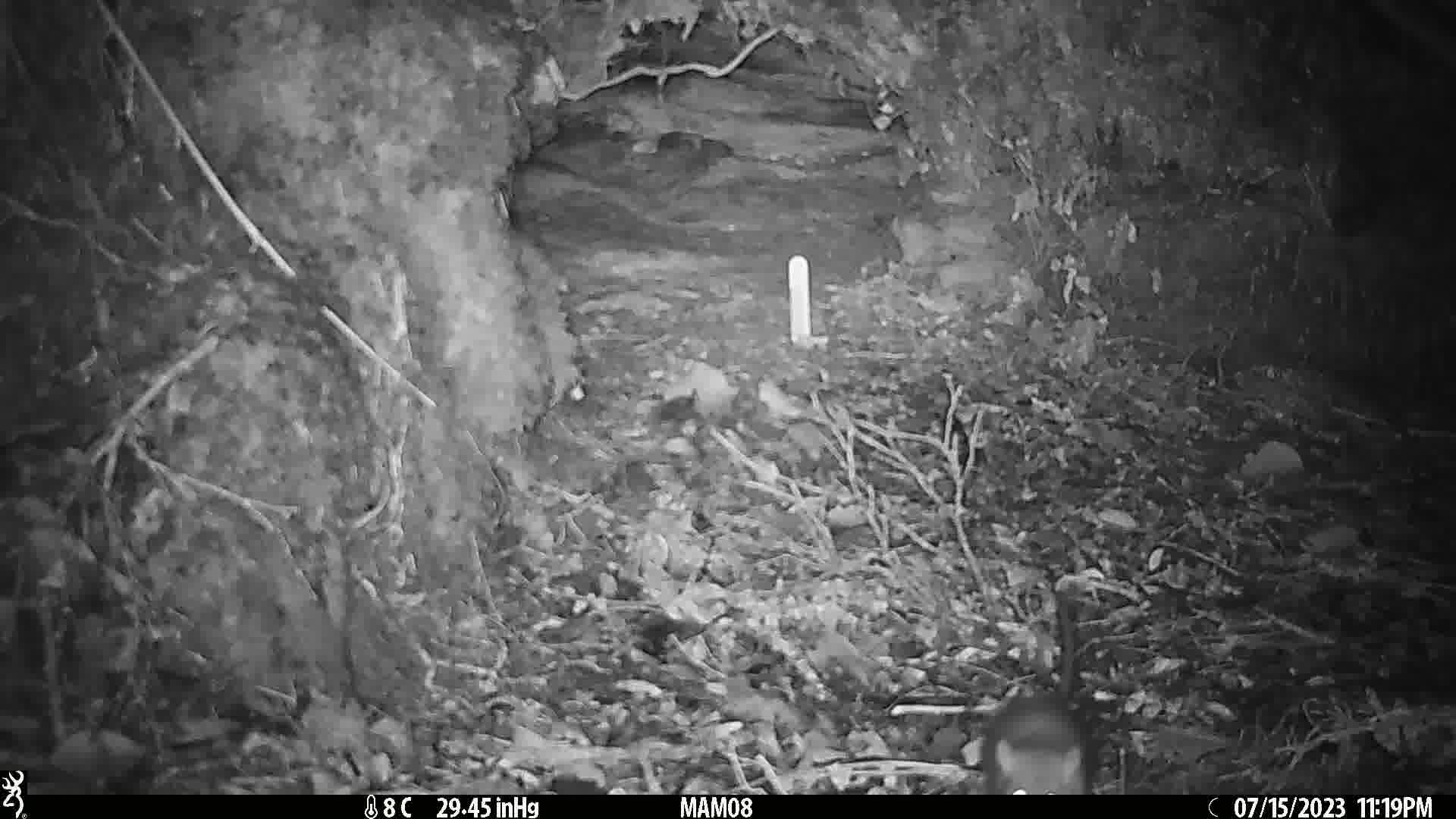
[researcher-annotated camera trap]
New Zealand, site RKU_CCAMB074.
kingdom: Animalia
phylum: Chordata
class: Mammalia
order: Rodentia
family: Muridae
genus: Rattus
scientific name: Rattus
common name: rat